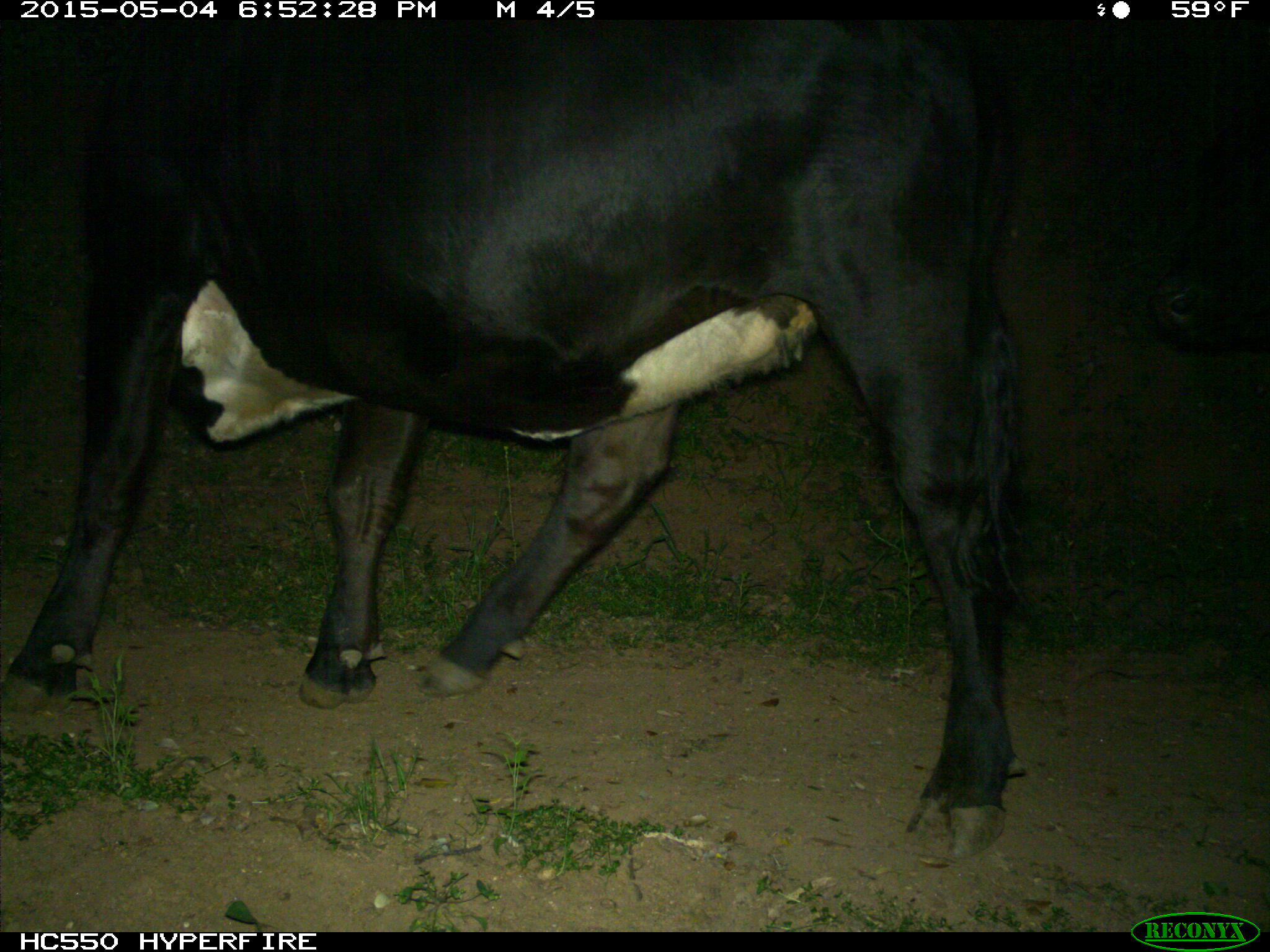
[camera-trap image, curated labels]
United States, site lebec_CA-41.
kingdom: Animalia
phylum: Chordata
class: Mammalia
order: Artiodactyla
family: Bovidae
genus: Bos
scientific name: Bos taurus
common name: domestic cow